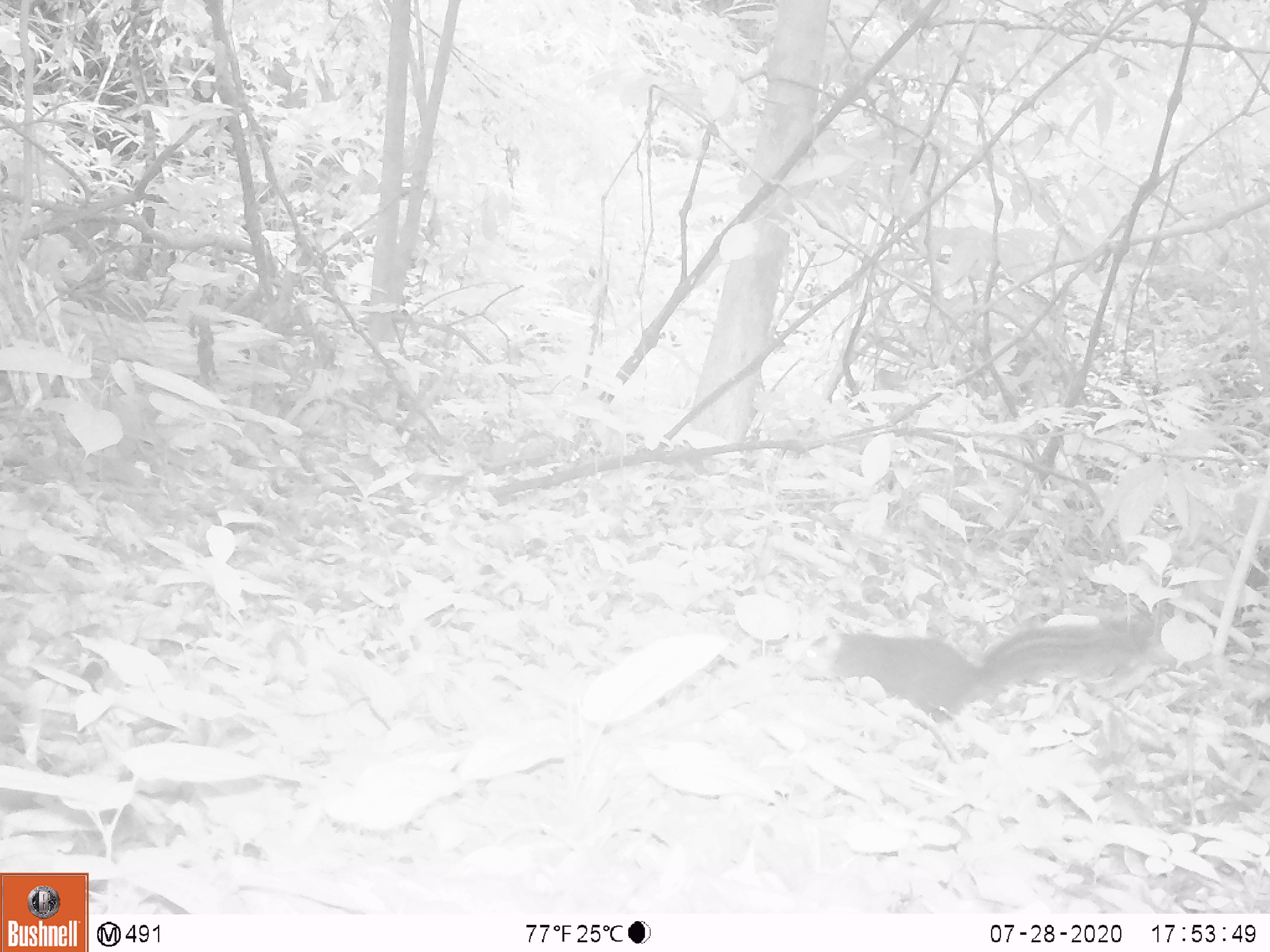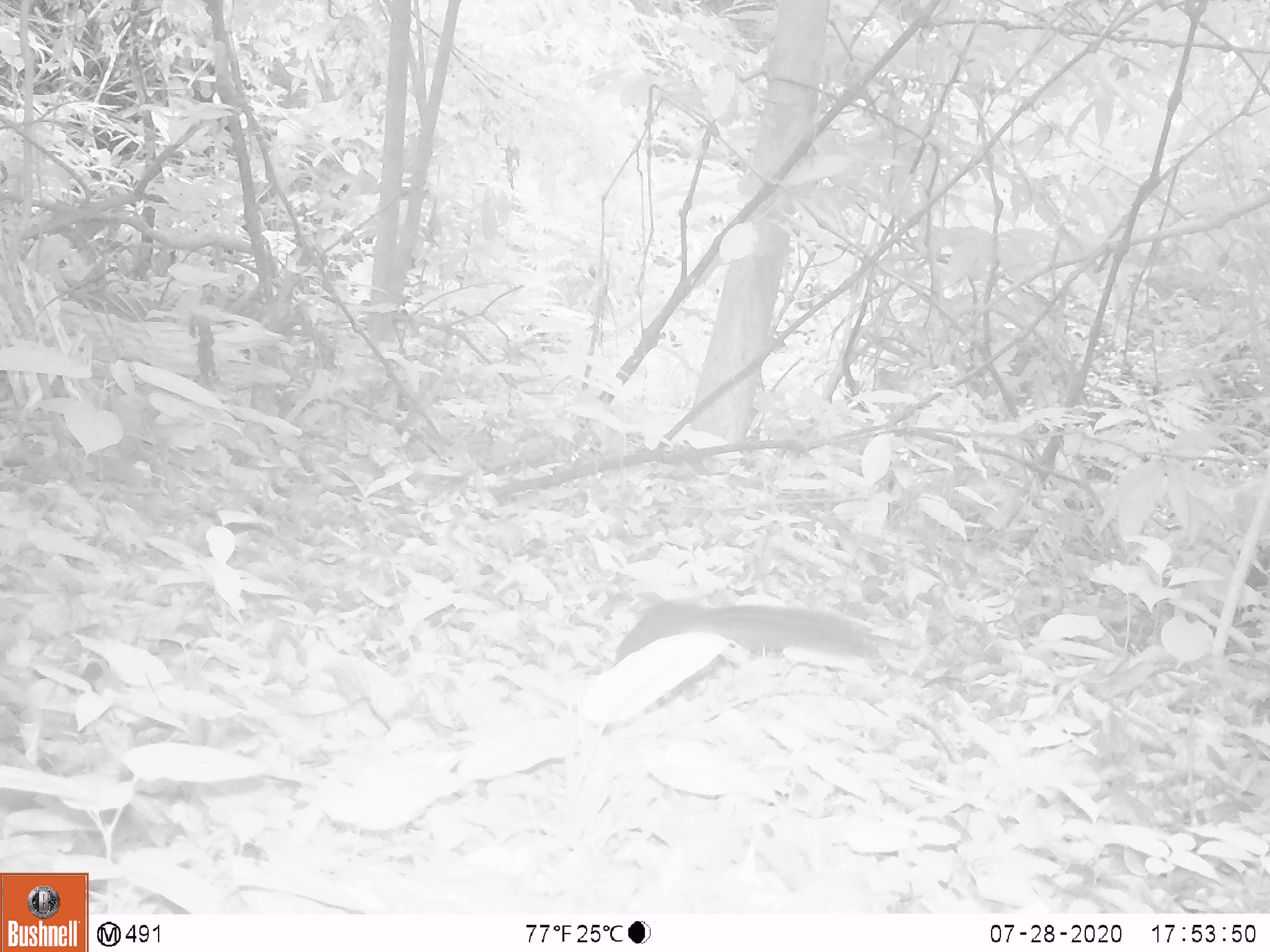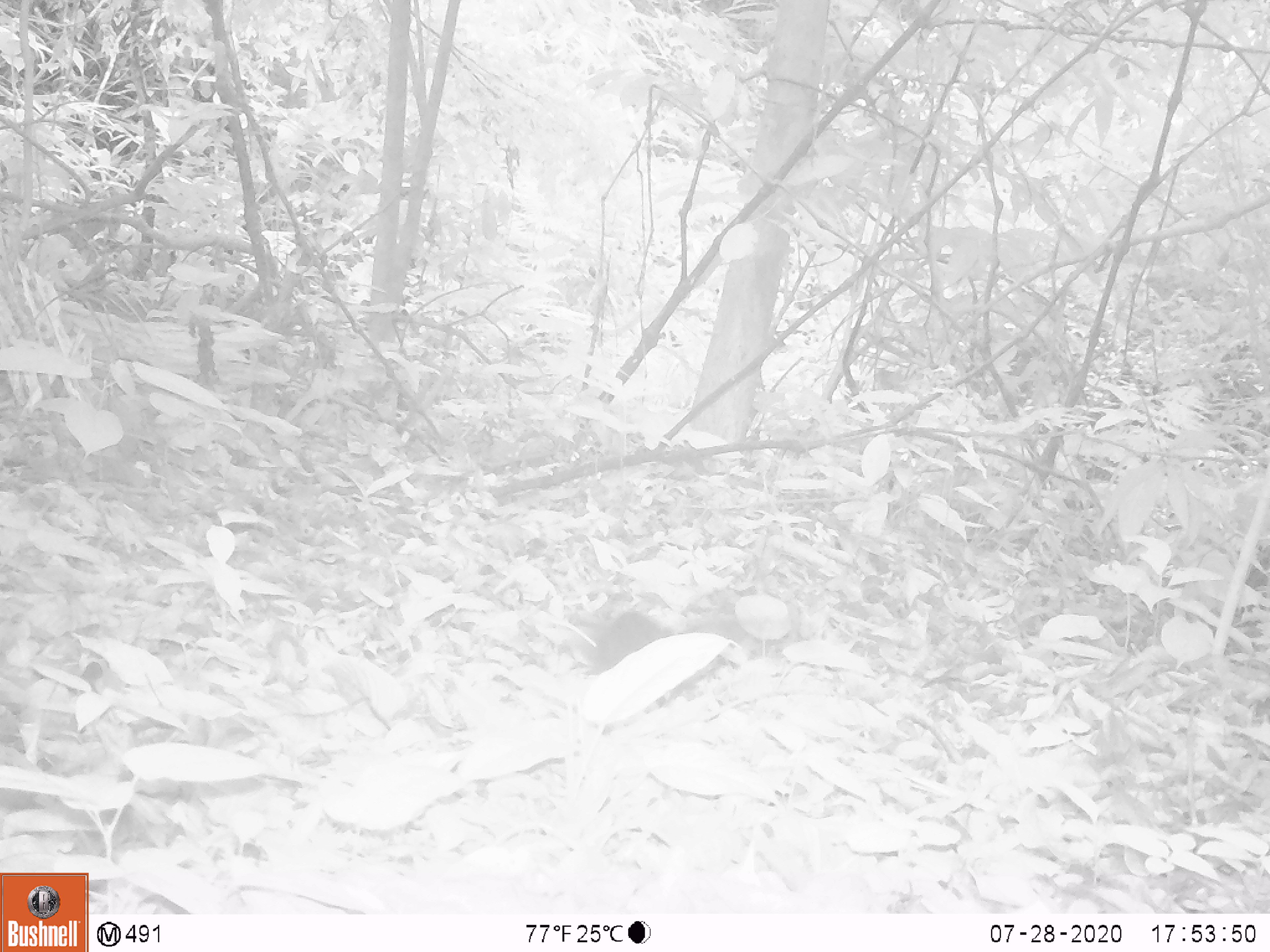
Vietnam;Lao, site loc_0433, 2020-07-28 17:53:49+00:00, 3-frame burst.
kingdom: Animalia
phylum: Chordata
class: Mammalia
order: Rodentia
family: Sciuridae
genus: Dremomys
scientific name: Dremomys rufigenis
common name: red-cheeked squirrel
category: red cheeked squirrel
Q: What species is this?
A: Red cheeked squirrel (red-cheeked squirrel) (Dremomys rufigenis).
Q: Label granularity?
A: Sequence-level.